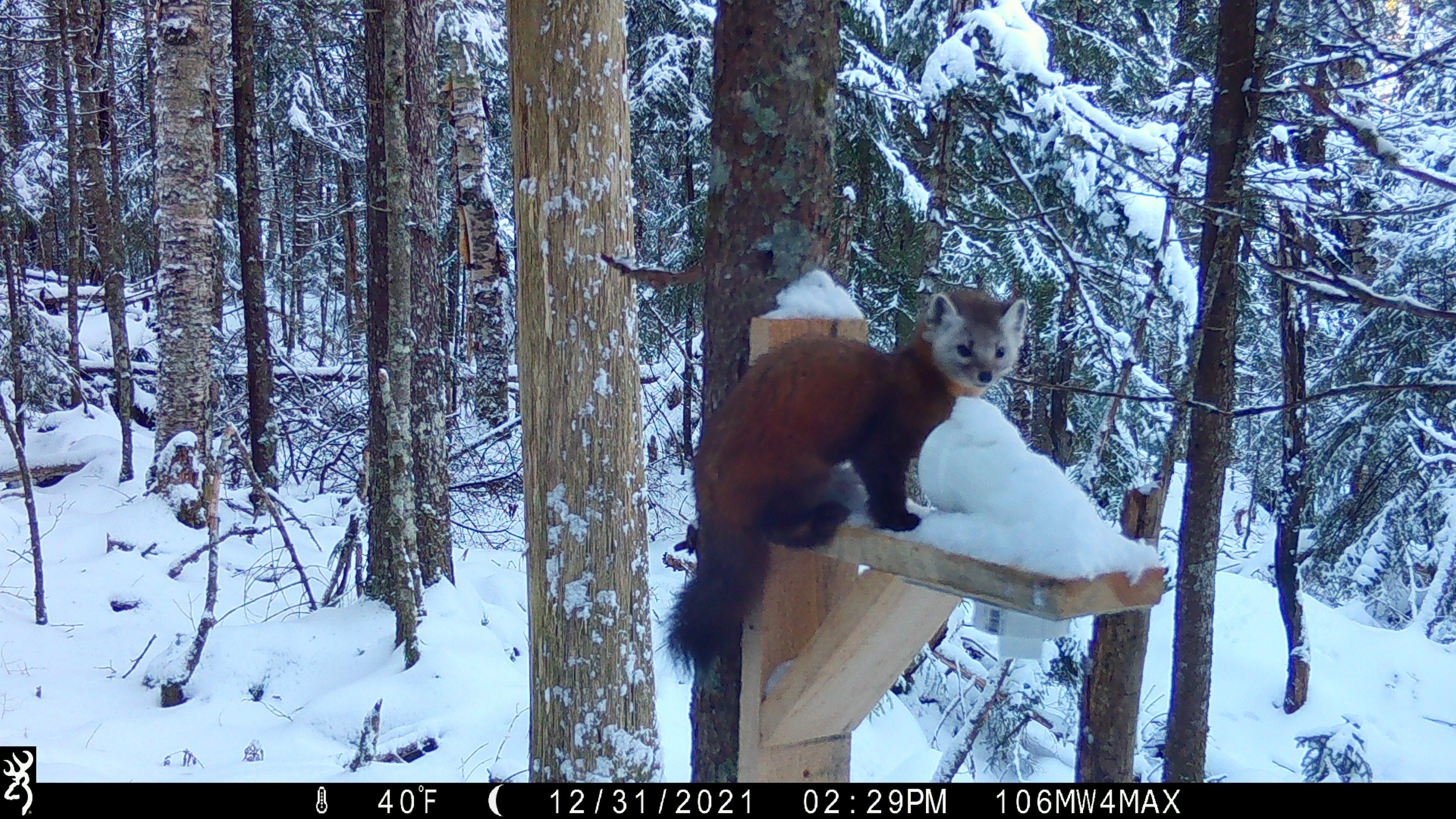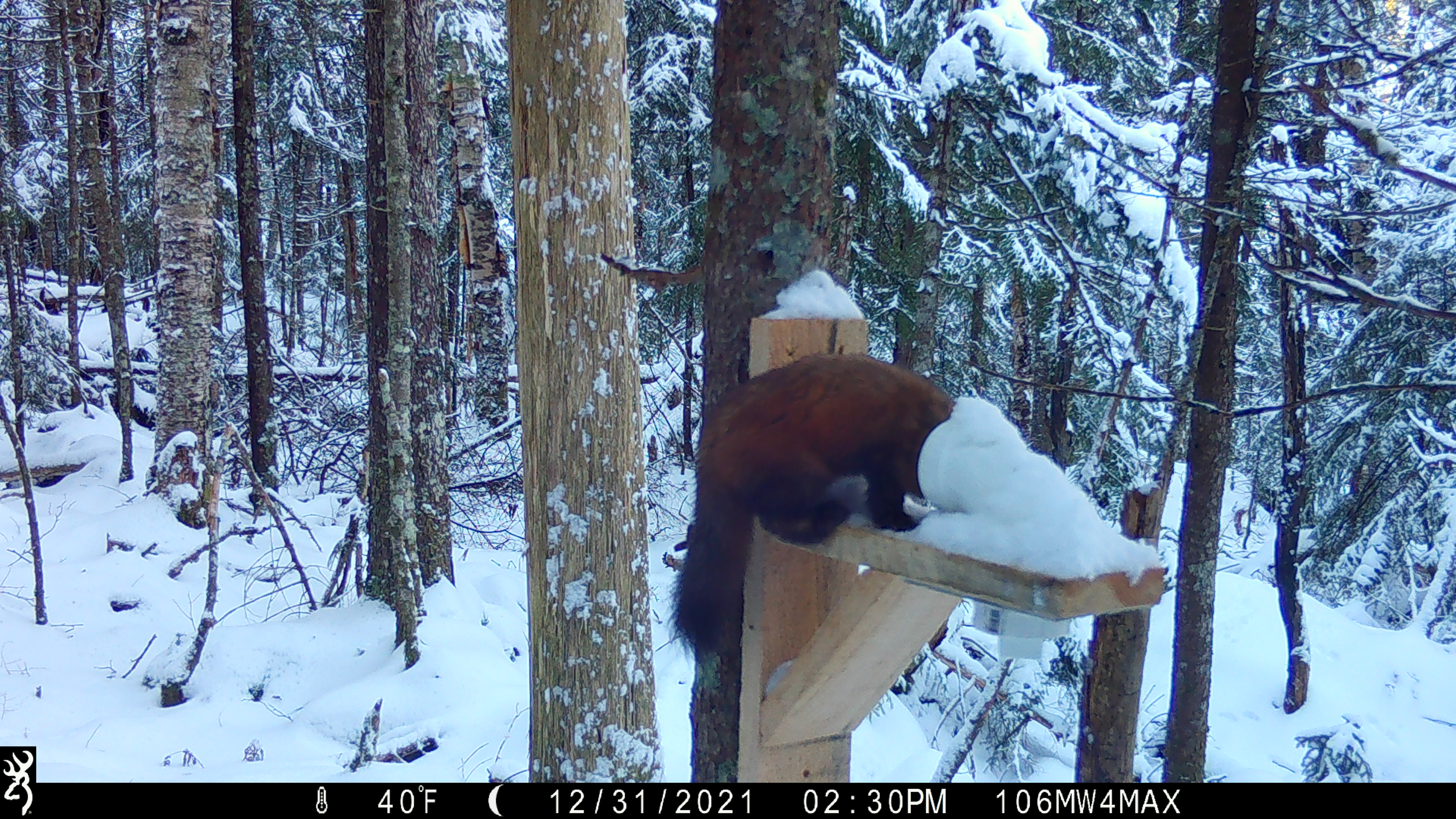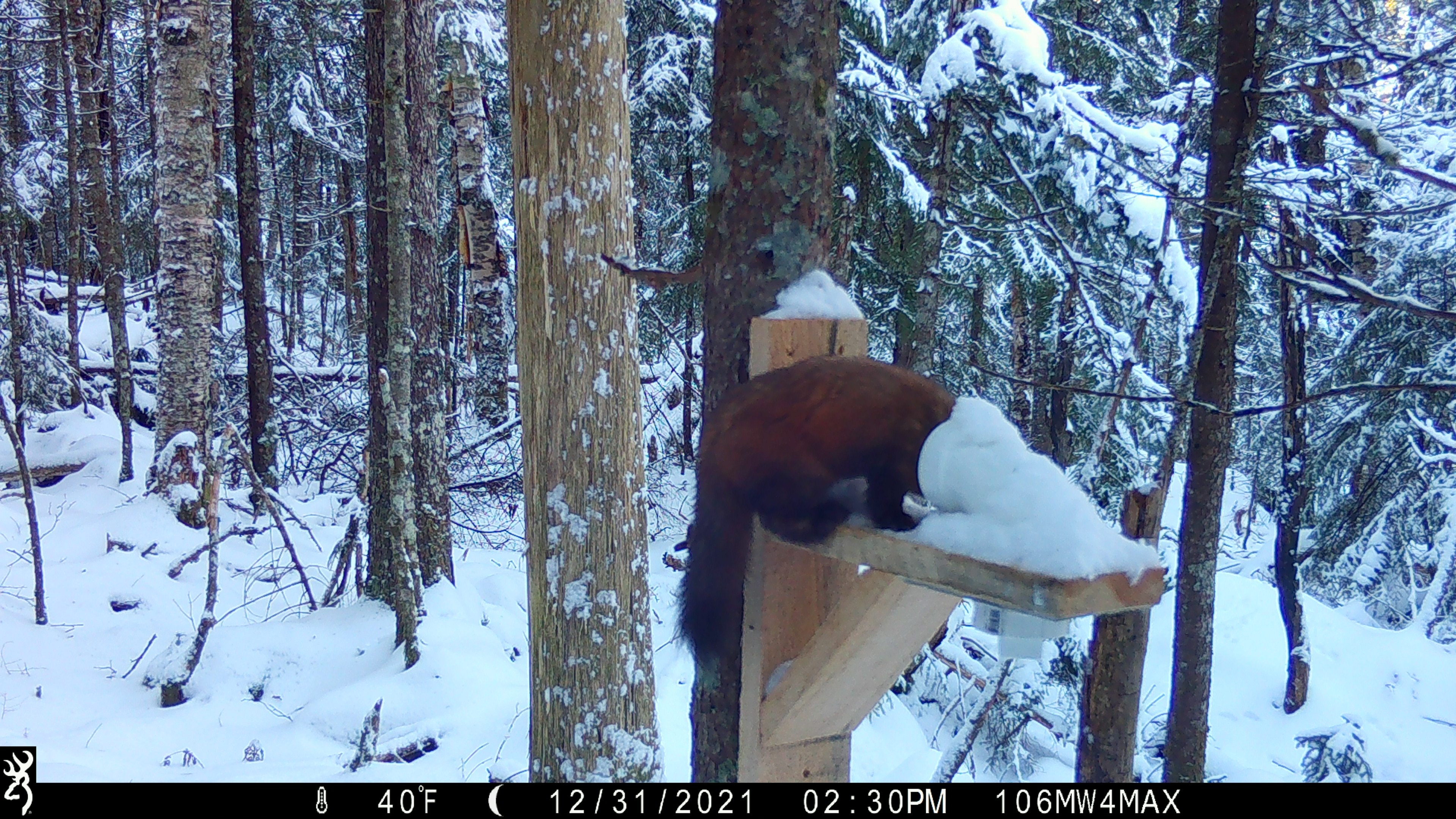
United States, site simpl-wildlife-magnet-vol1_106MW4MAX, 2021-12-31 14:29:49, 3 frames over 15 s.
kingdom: Animalia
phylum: Chordata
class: Mammalia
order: Carnivora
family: Mustelidae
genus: Martes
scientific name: Martes americana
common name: american marten